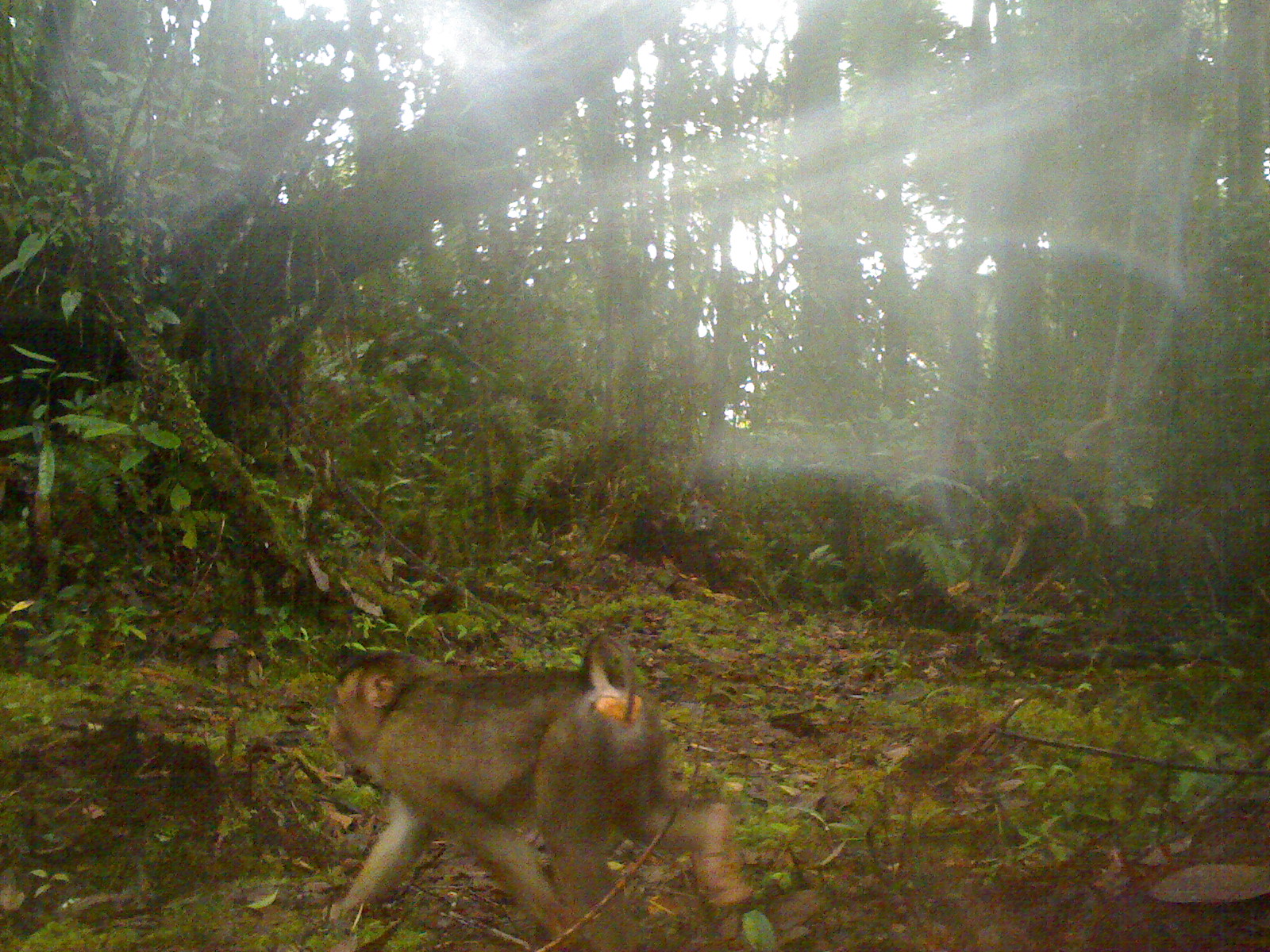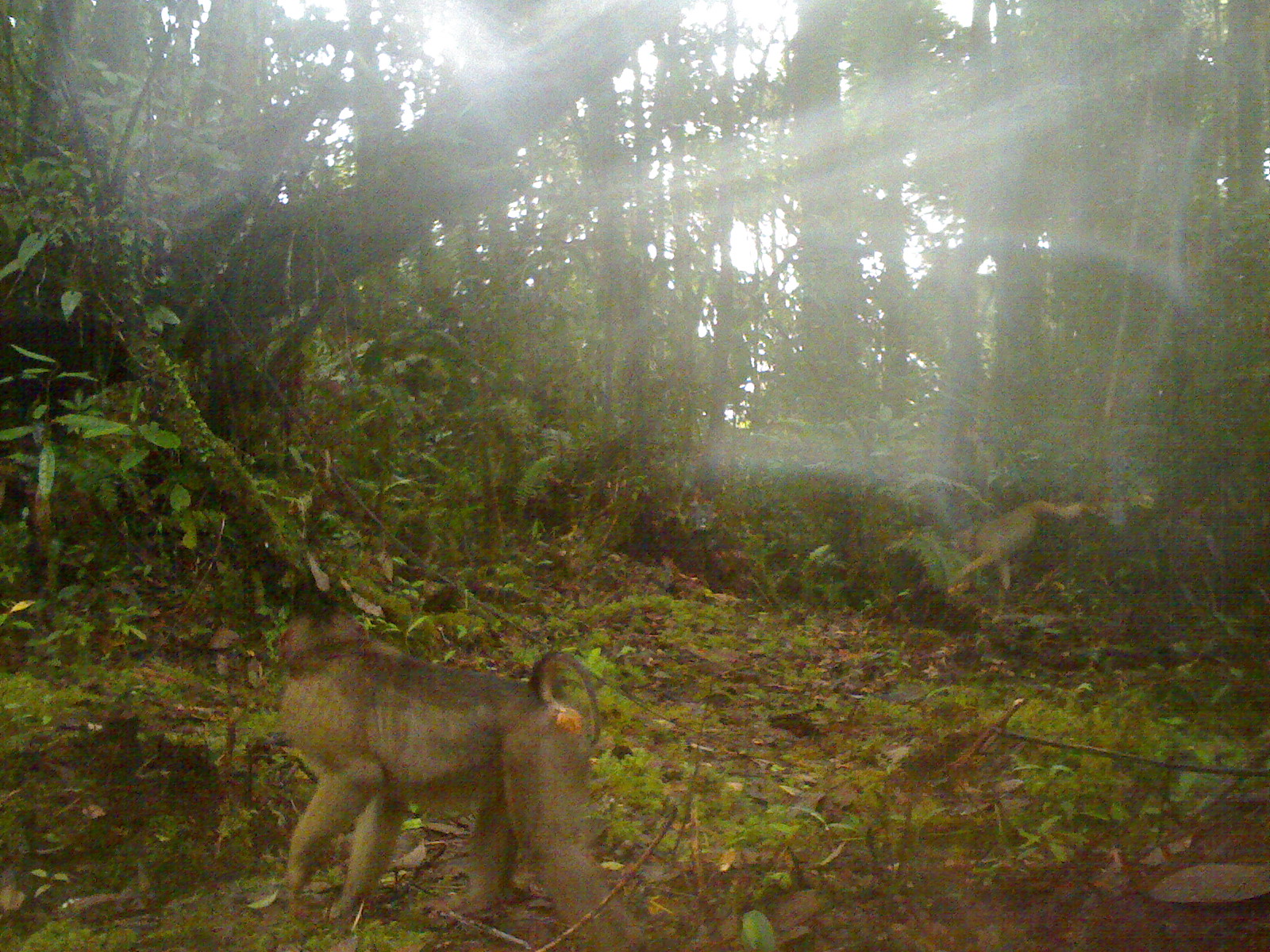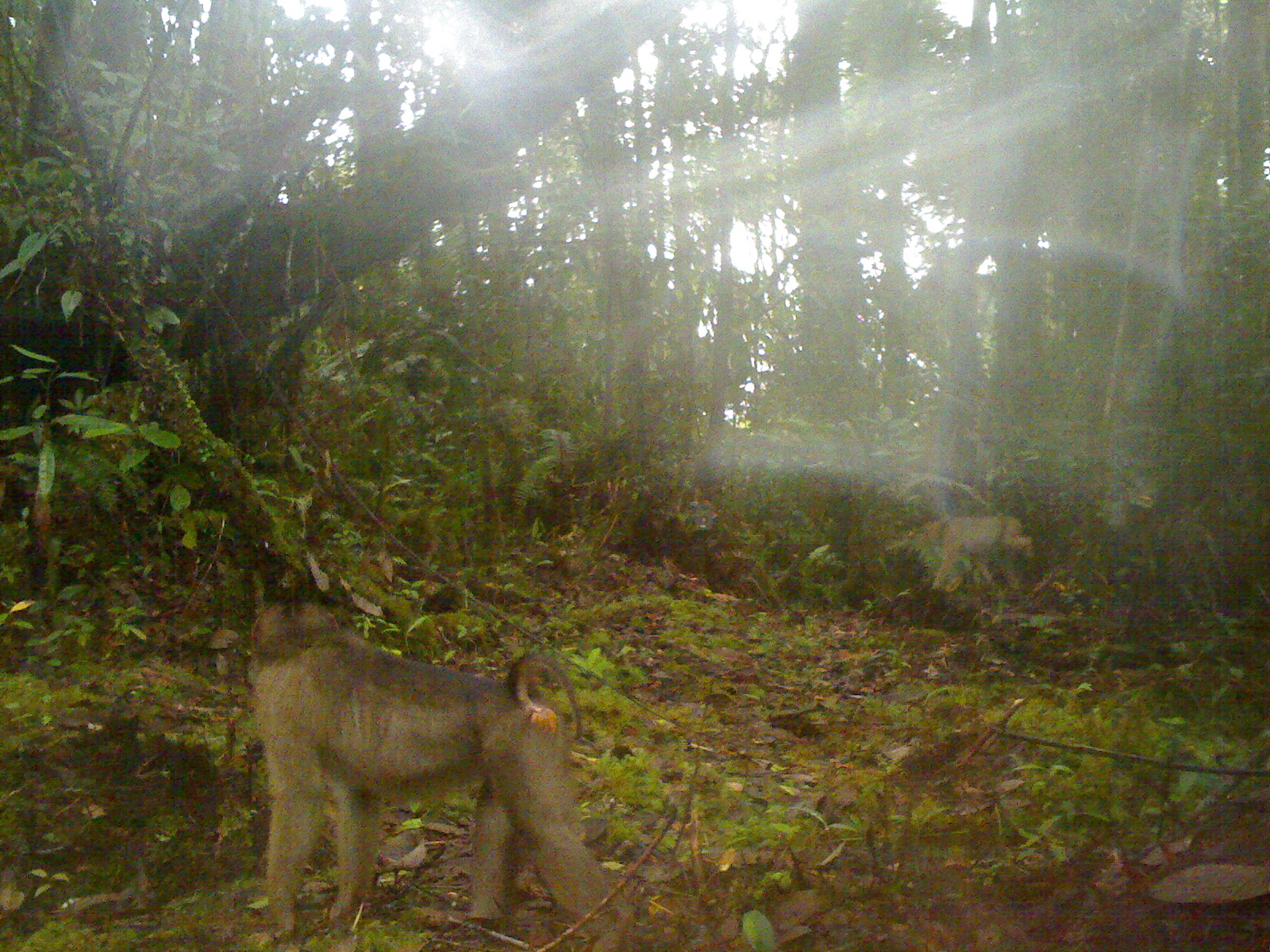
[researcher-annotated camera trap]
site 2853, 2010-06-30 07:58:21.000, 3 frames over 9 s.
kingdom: Animalia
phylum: Chordata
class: Mammalia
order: Primates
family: Cercopithecidae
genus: Macaca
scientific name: Macaca nemestrina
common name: southern pig-tailed macaque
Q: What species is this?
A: Macaca nemestrina (southern pig-tailed macaque).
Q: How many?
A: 2.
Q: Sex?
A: Male and female.